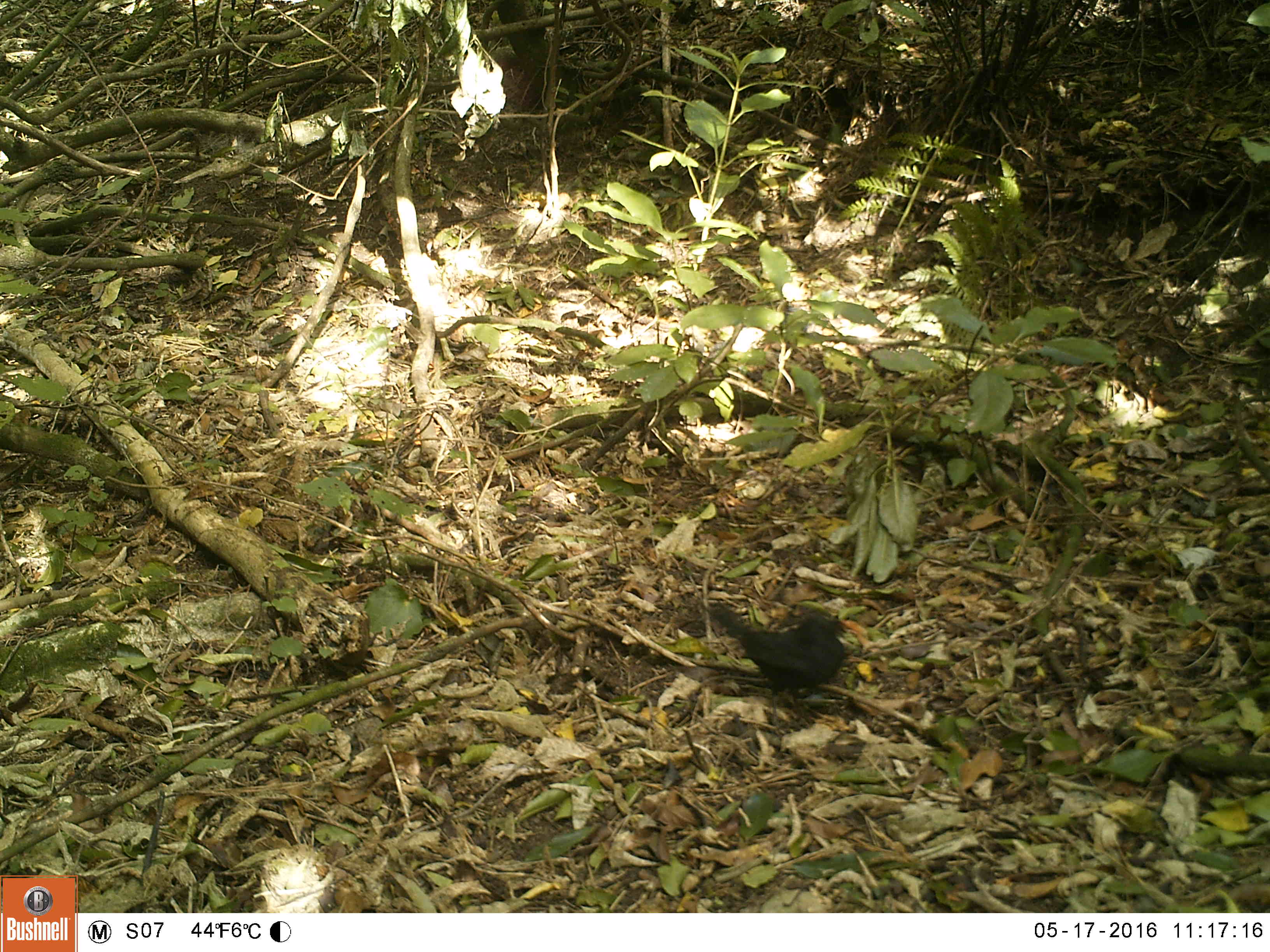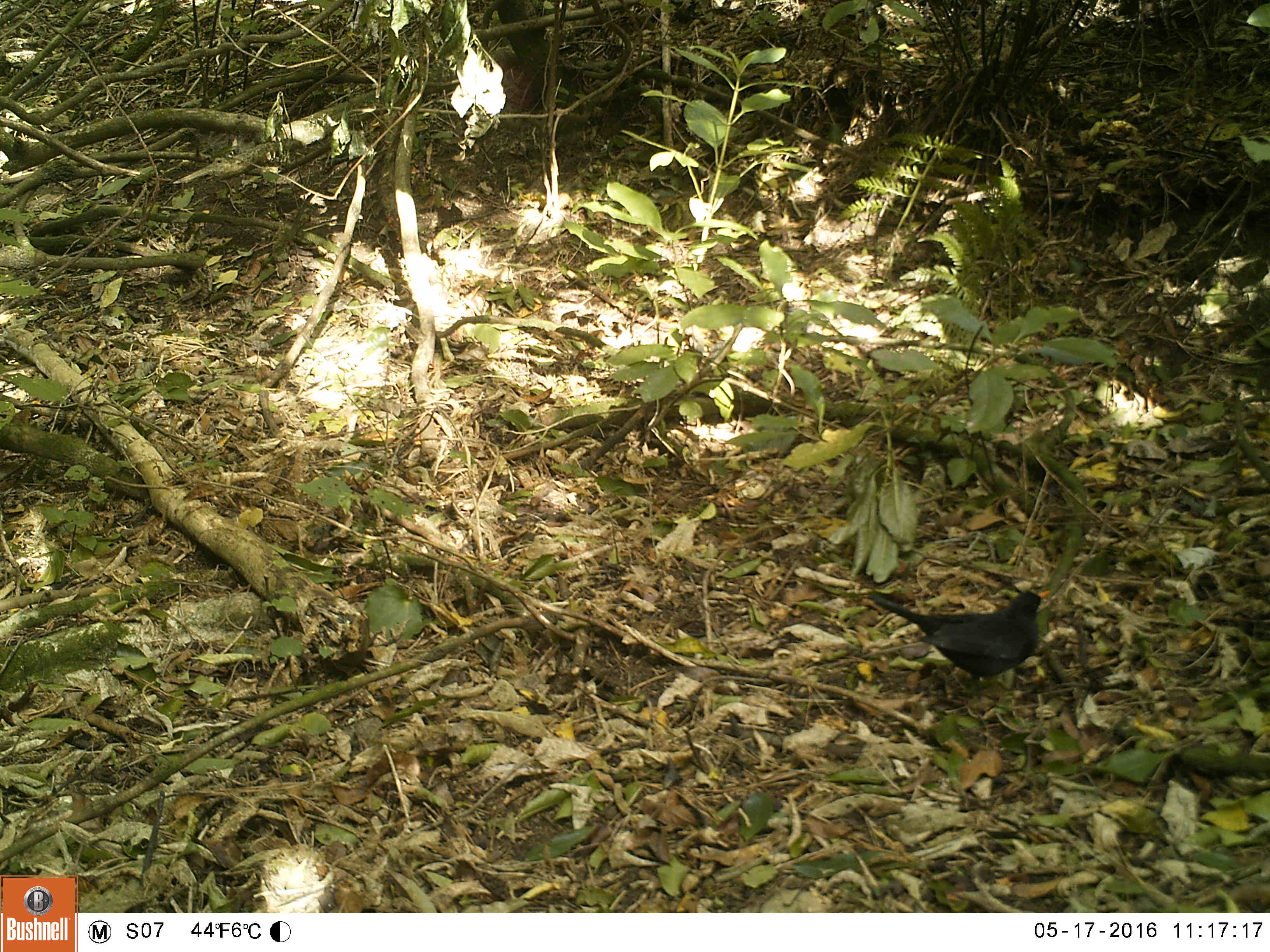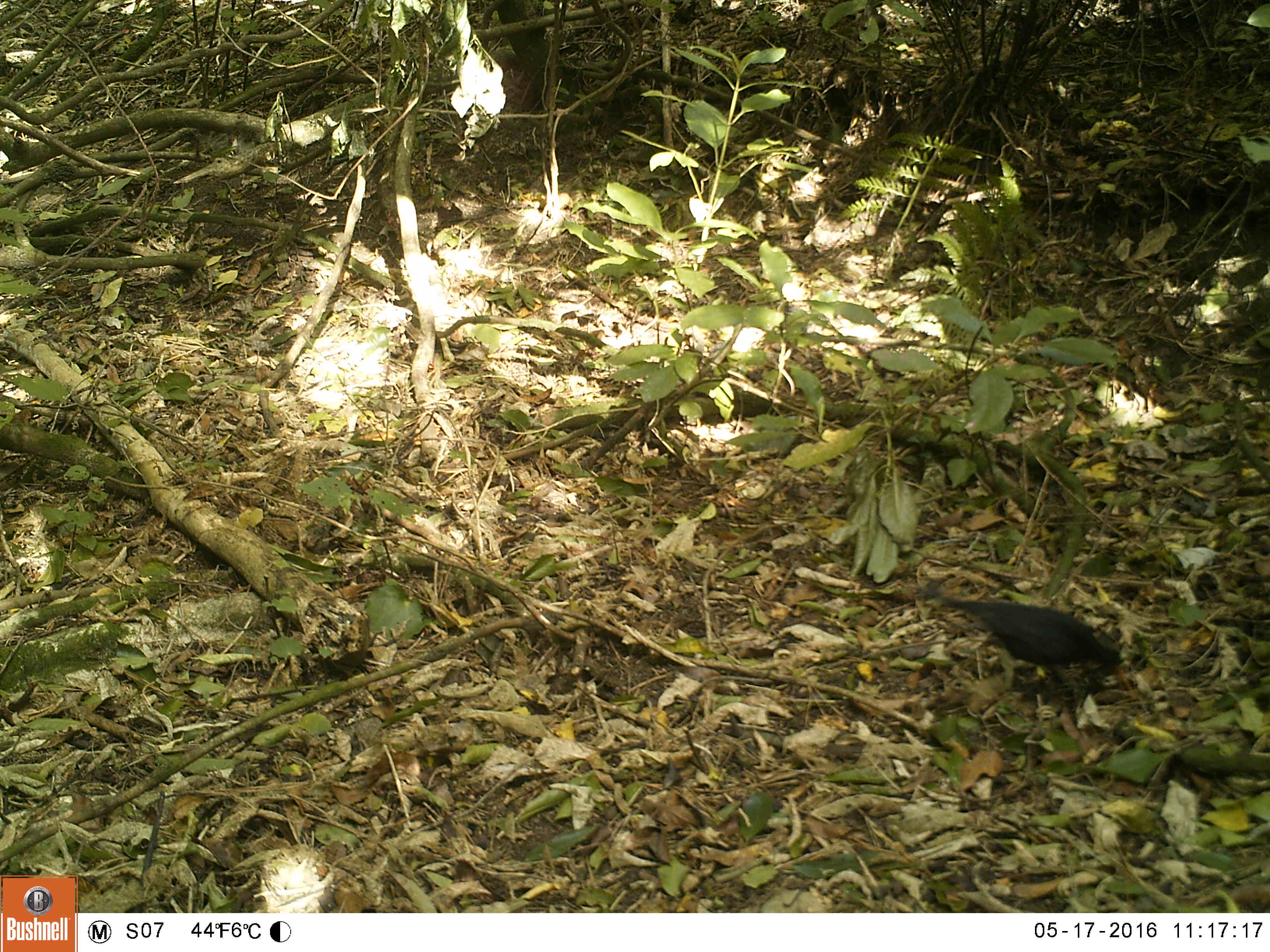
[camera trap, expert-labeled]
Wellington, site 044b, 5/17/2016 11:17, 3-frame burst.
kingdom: Animalia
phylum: Chordata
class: Aves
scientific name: Aves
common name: bird